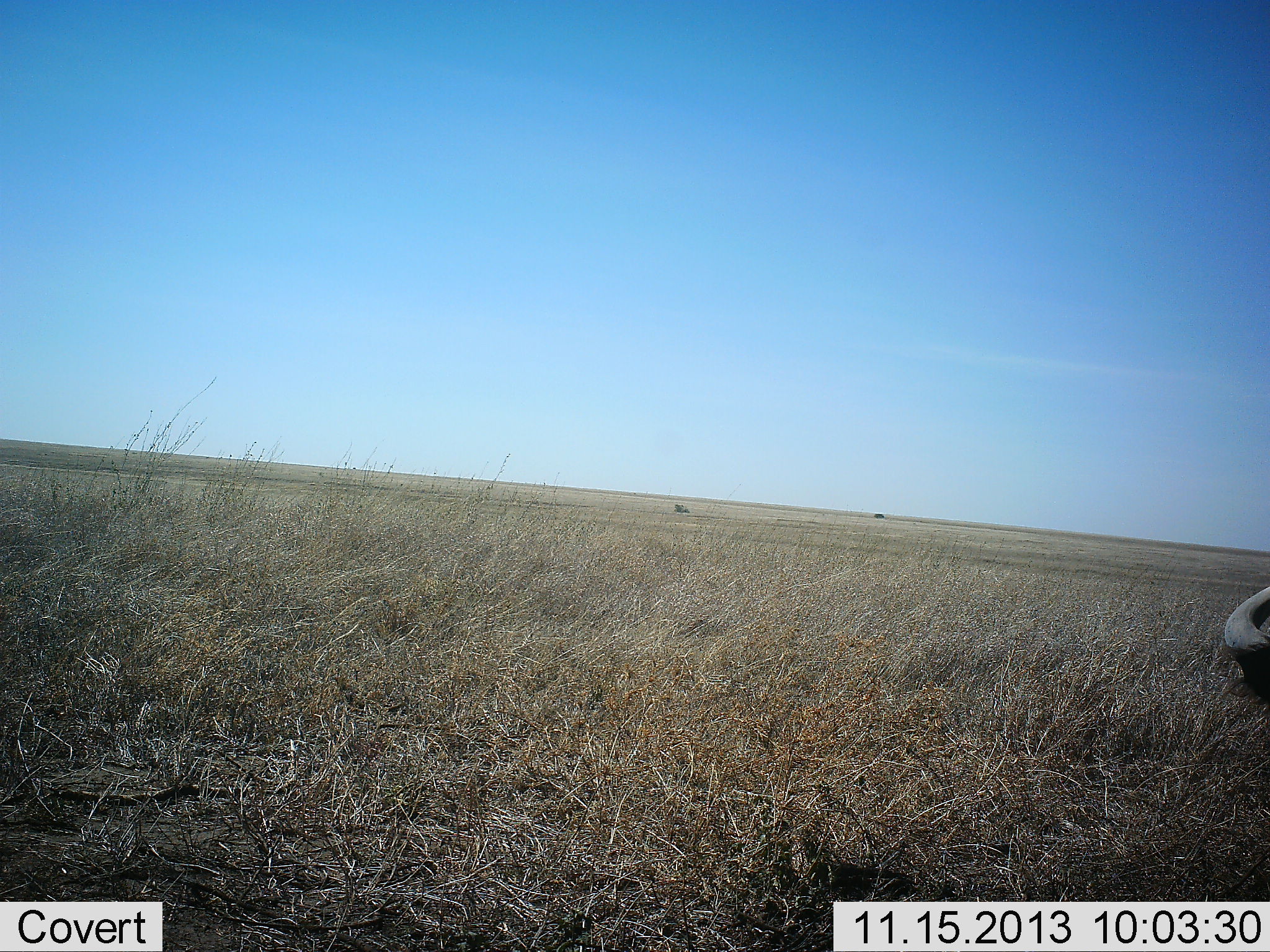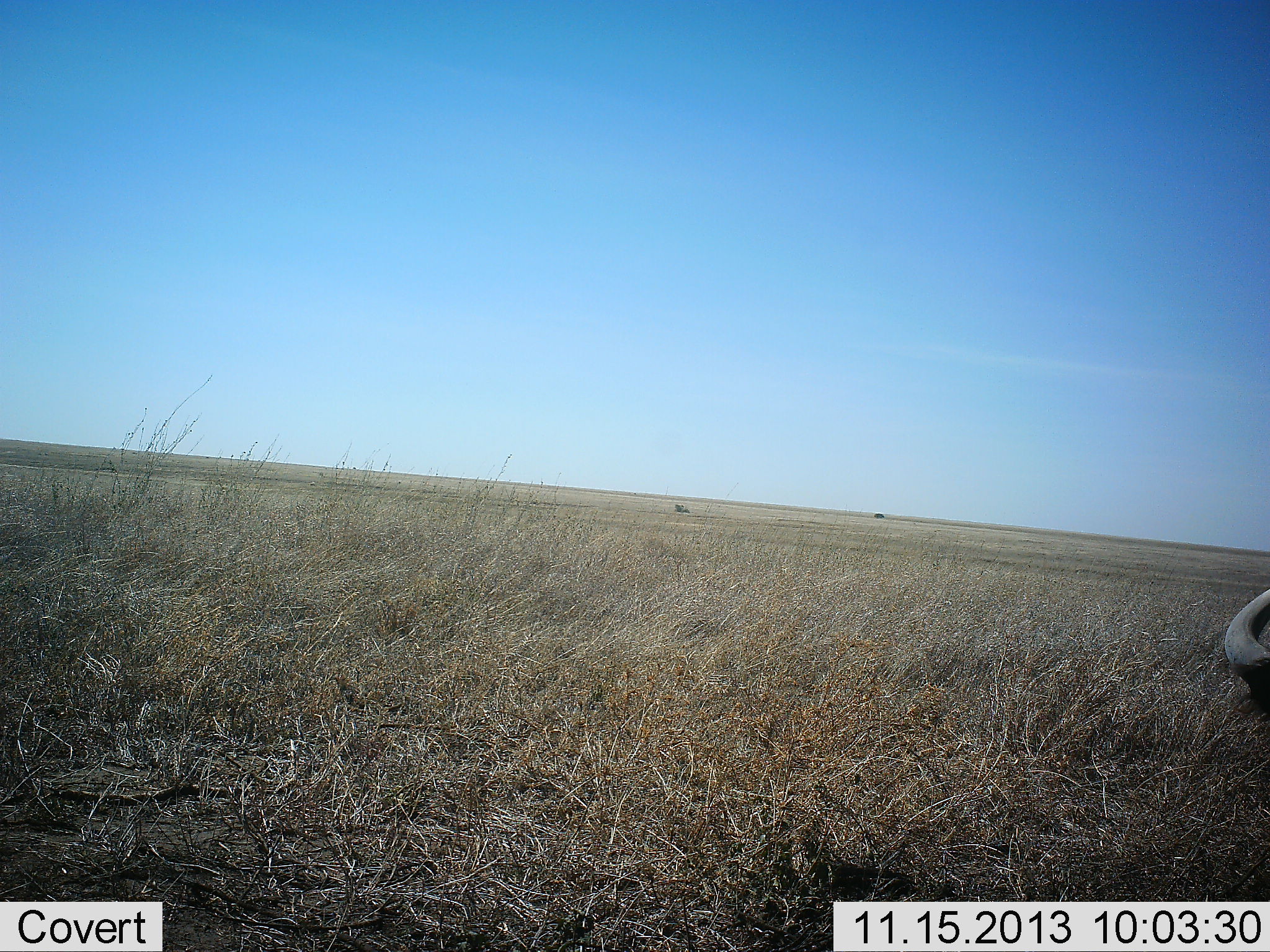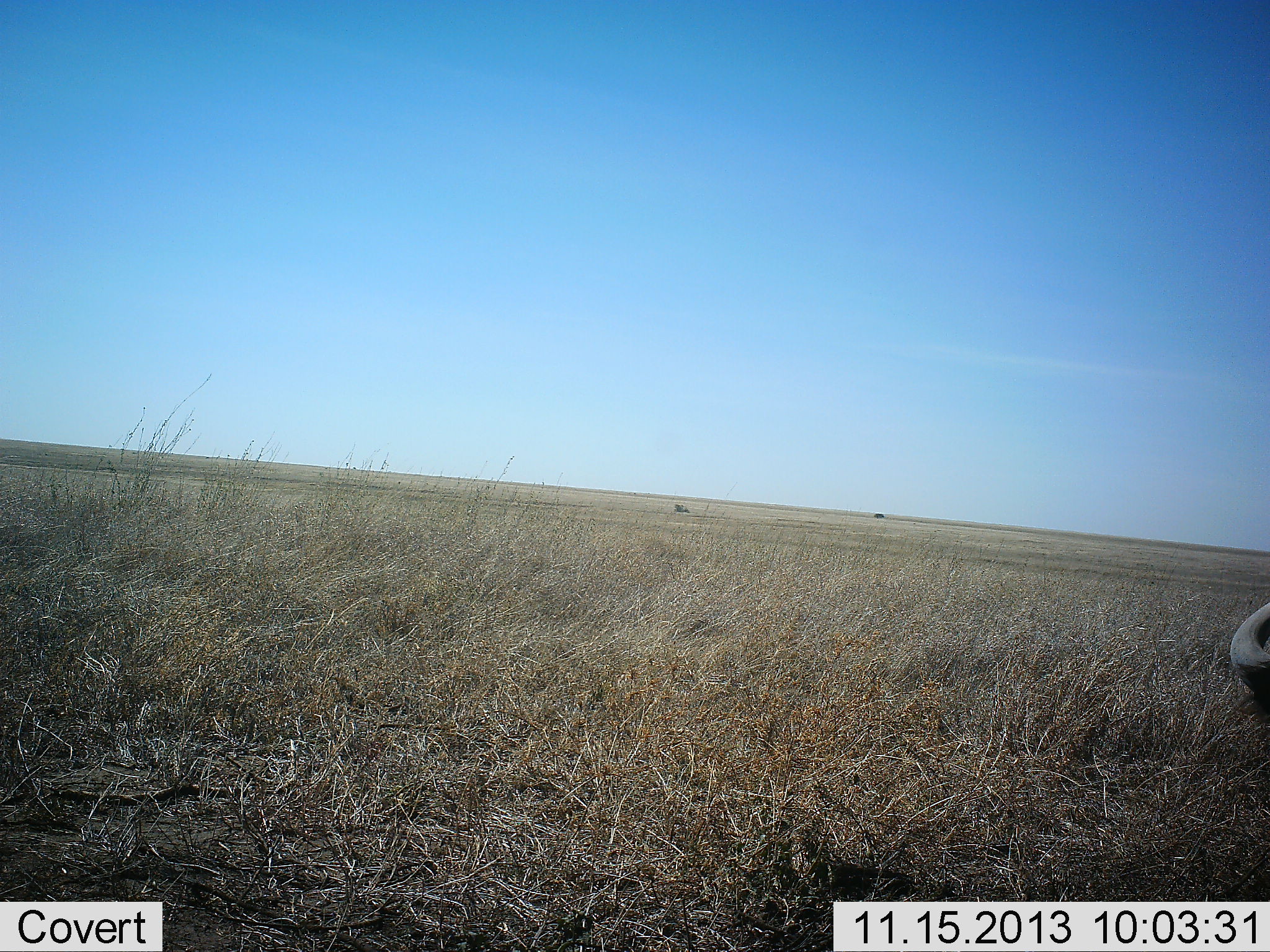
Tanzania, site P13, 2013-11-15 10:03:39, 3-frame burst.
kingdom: Animalia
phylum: Chordata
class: Mammalia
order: Artiodactyla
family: Bovidae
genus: Syncerus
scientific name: Syncerus caffer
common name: cape buffalo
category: buffalo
Buffalo (cape buffalo) (Syncerus caffer), count 1. Behavior (volunteer vote fractions): standing 30%, resting 50%, moving 0%, interacting 0%. Young present (vote fraction): 0%. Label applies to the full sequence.